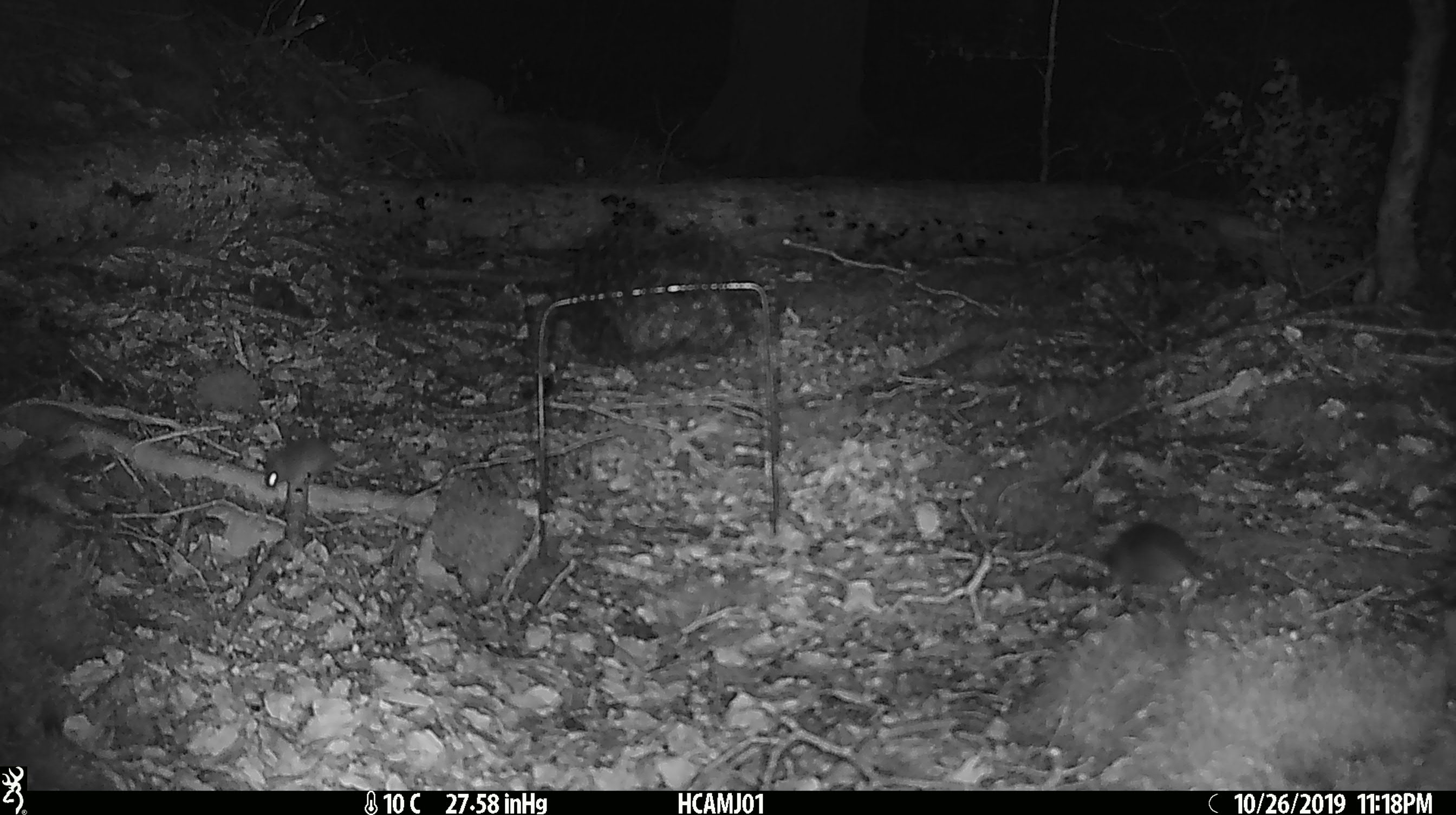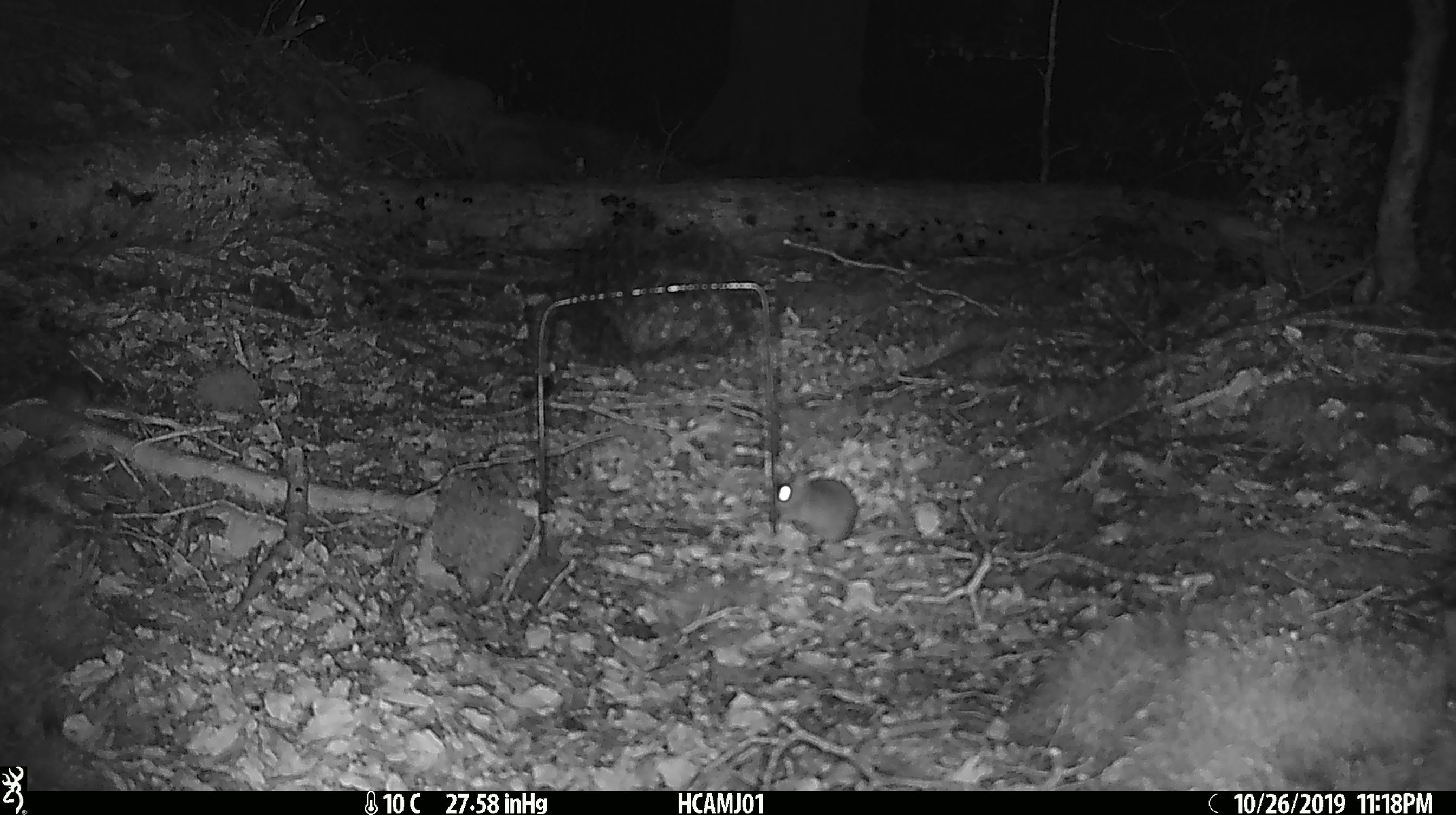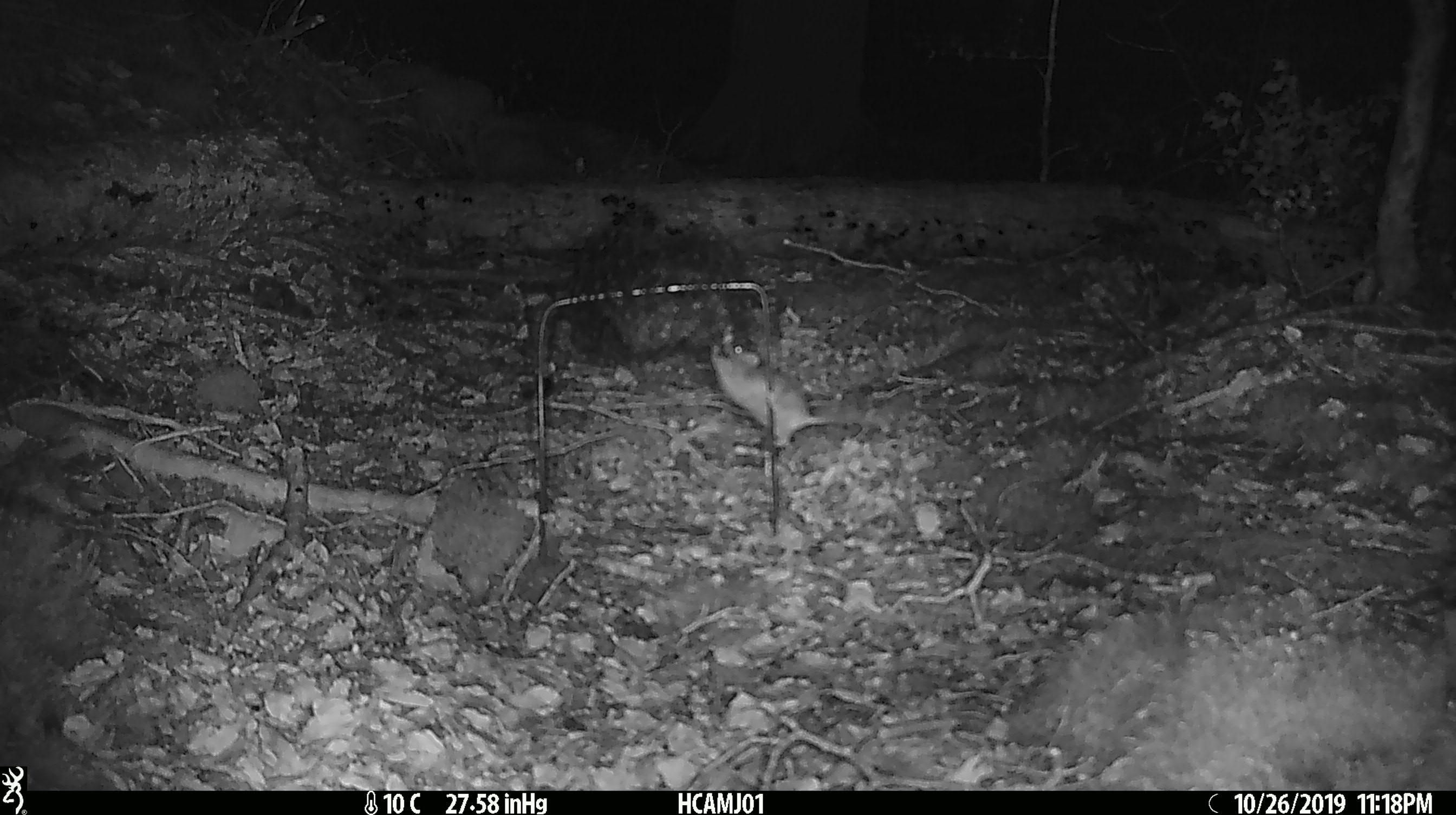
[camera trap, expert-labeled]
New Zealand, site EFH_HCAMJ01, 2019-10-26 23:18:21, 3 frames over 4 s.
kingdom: Animalia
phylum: Chordata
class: Mammalia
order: Rodentia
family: Muridae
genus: Mus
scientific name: Mus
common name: mouse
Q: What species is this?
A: Mouse (Mus).